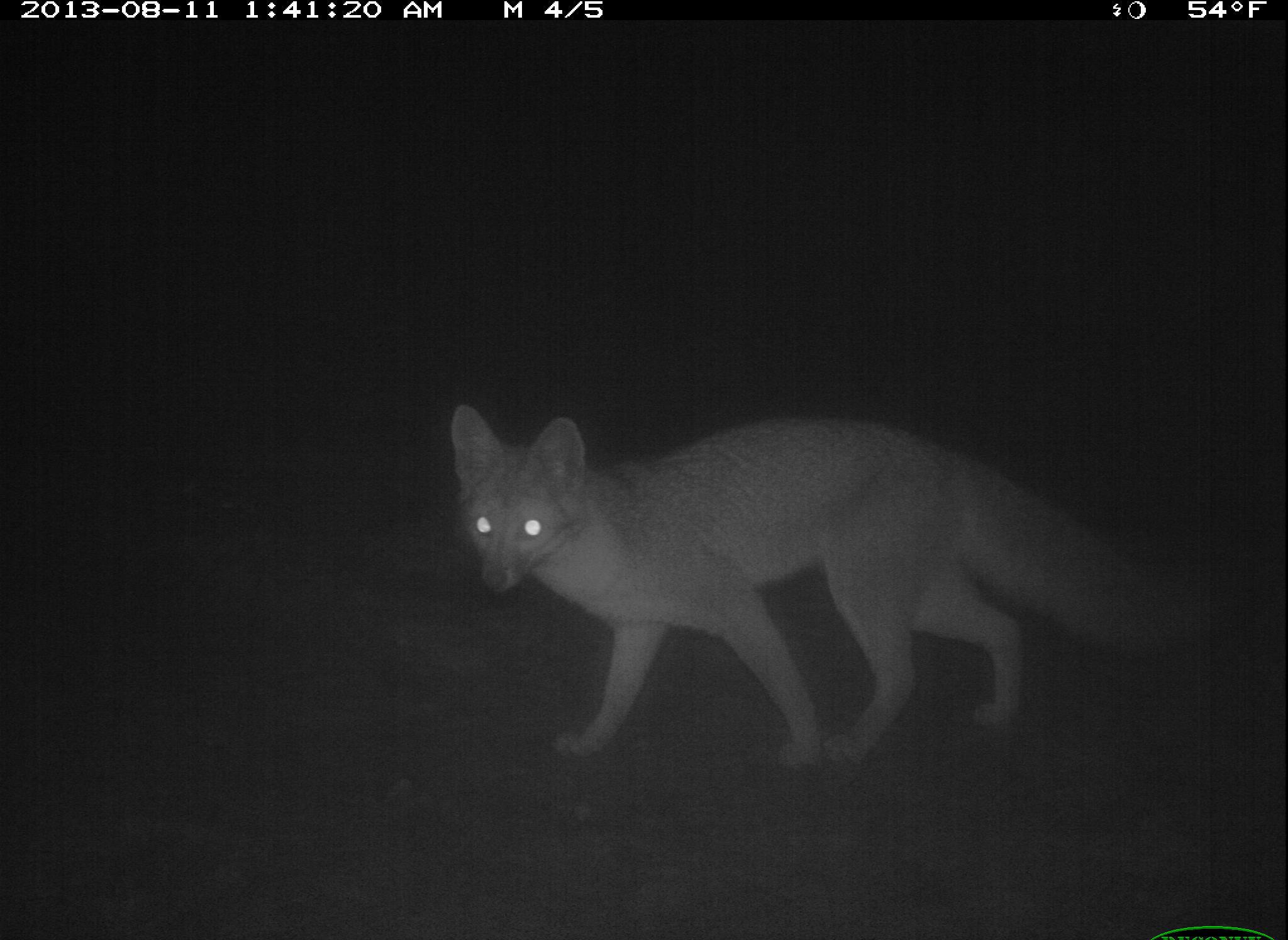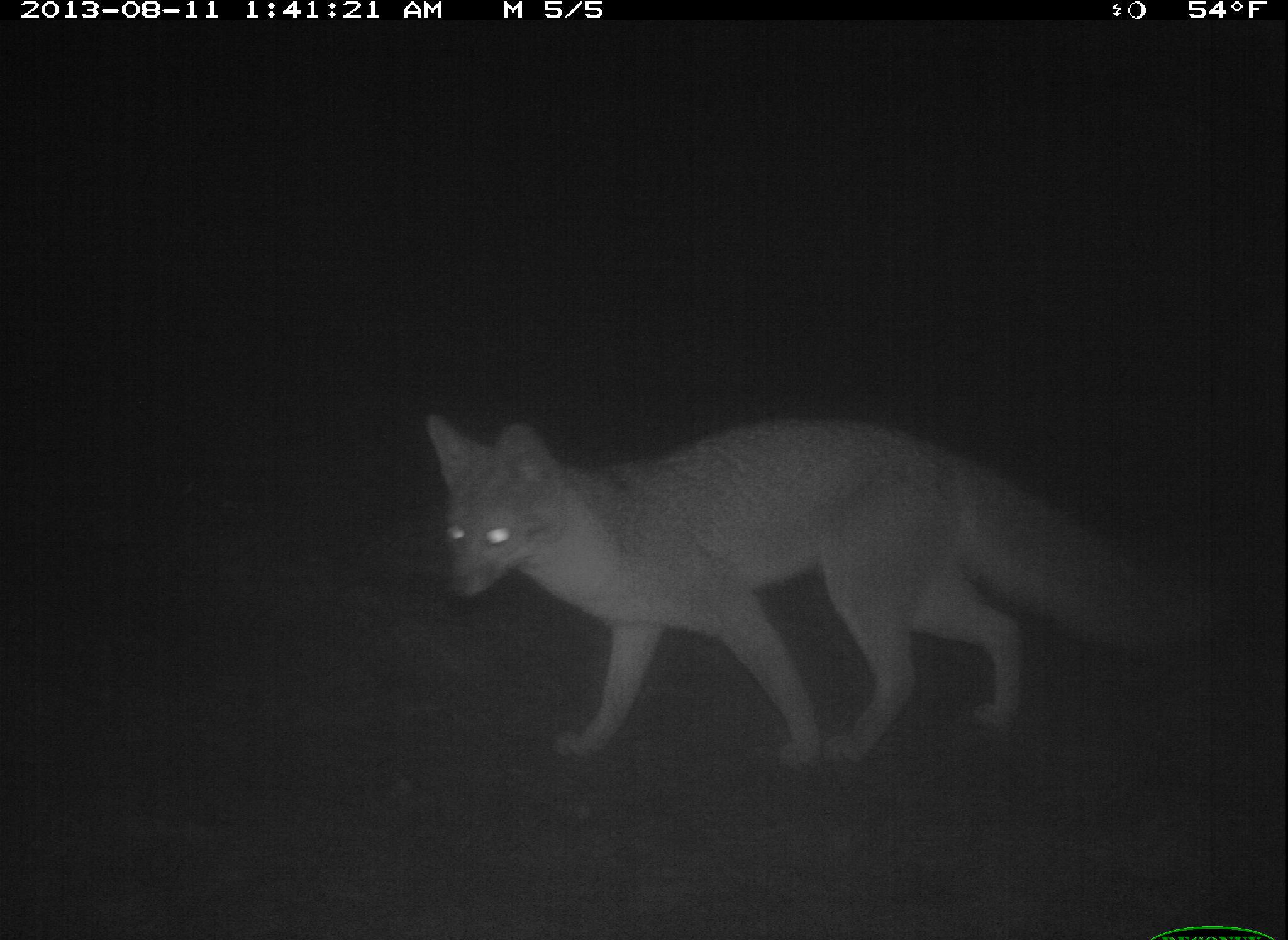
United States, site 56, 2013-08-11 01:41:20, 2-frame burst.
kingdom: Animalia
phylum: Chordata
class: Mammalia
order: Carnivora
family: Canidae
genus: Urocyon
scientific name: Urocyon cinereoargenteus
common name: gray fox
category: fox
Fox (gray fox) (Urocyon cinereoargenteus).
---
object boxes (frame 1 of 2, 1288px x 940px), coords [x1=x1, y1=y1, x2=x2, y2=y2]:
fox: [x1=449, y1=404, x2=1217, y2=771]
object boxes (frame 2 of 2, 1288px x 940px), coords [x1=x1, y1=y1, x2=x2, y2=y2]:
fox: [x1=425, y1=411, x2=1221, y2=770]